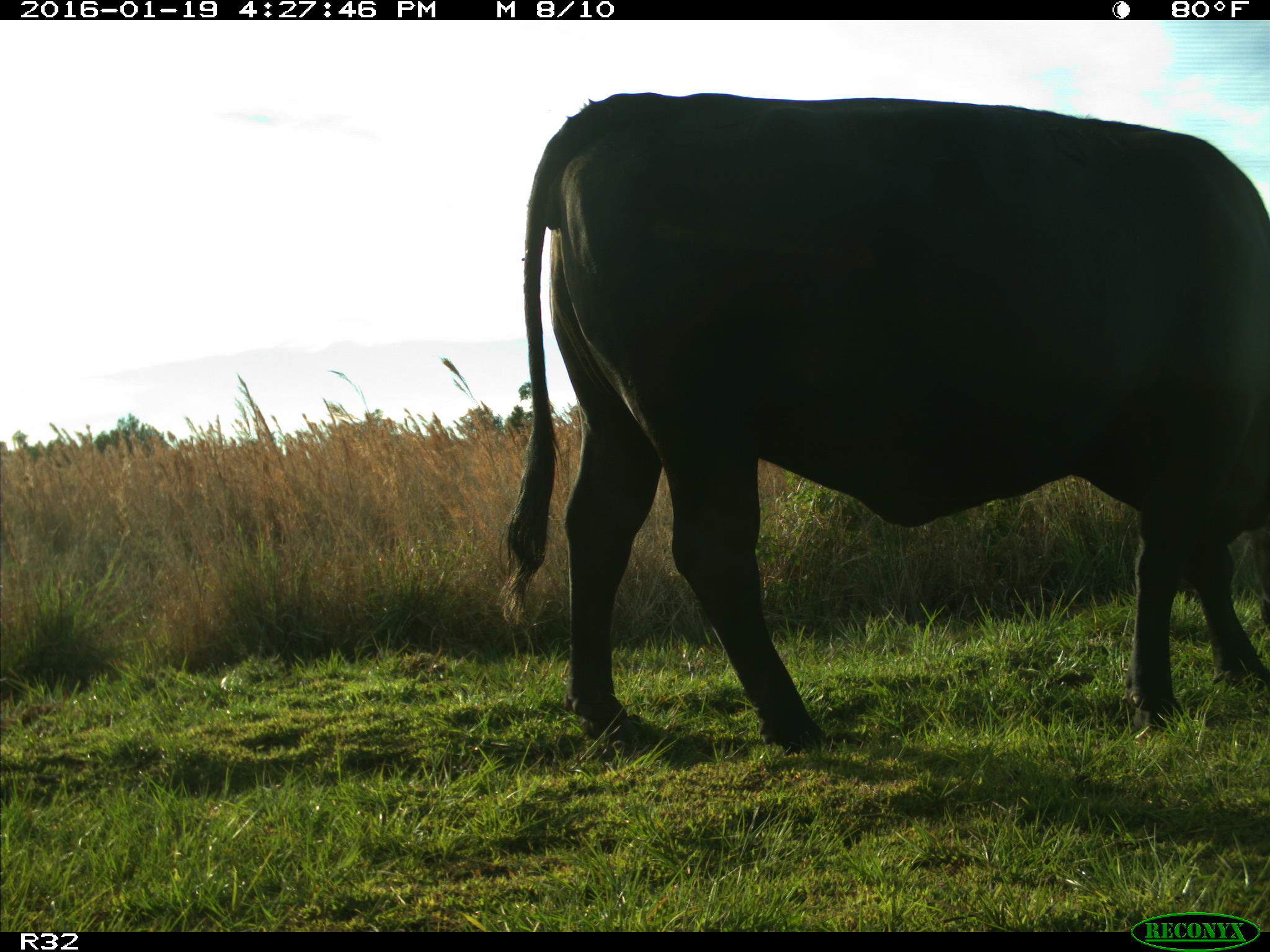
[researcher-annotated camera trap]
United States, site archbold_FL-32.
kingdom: Animalia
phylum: Chordata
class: Mammalia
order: Artiodactyla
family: Bovidae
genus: Bos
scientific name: Bos taurus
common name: domestic cow